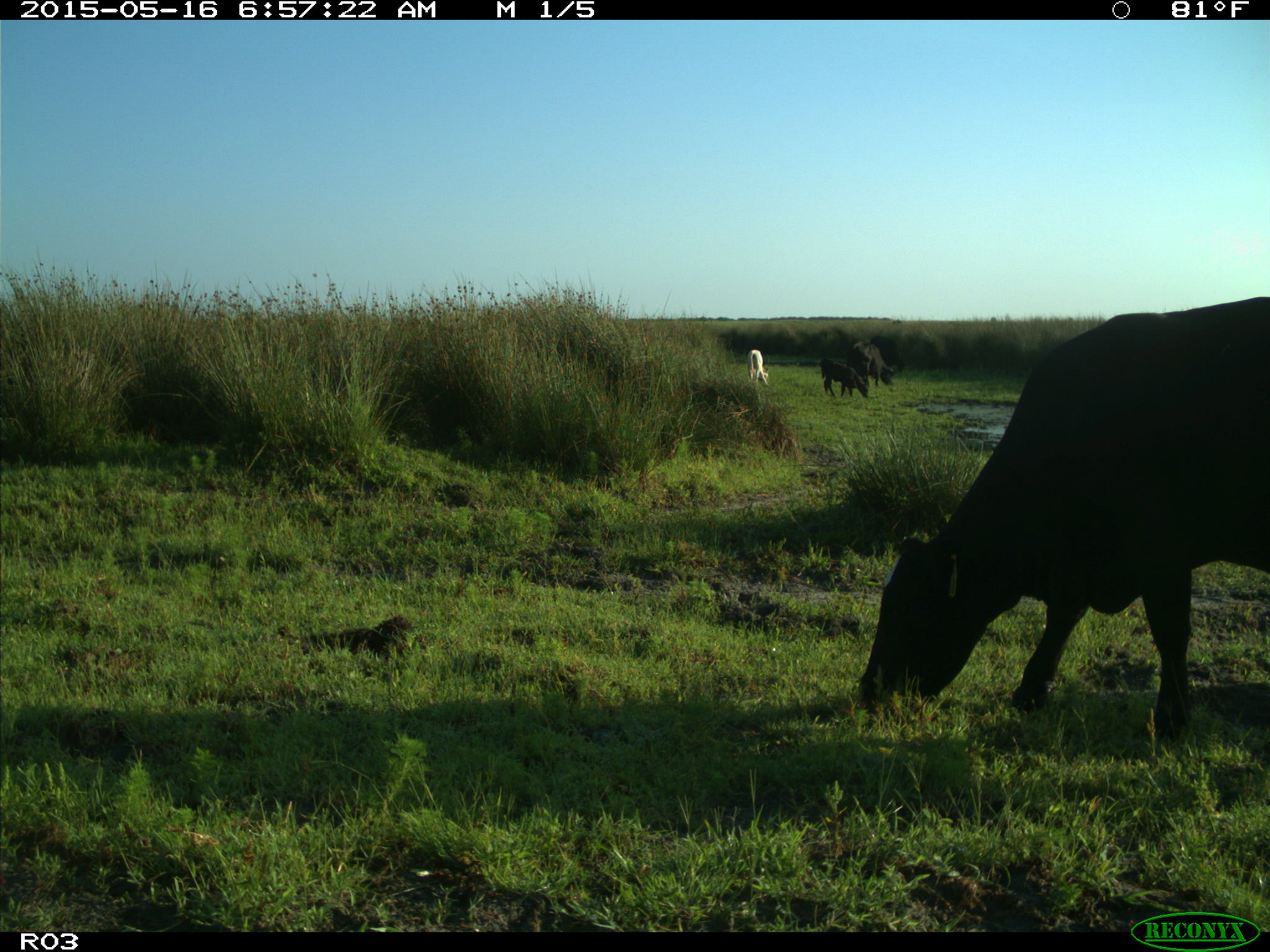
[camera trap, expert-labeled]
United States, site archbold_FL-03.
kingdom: Animalia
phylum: Chordata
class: Mammalia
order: Artiodactyla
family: Bovidae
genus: Bos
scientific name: Bos taurus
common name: domestic cow